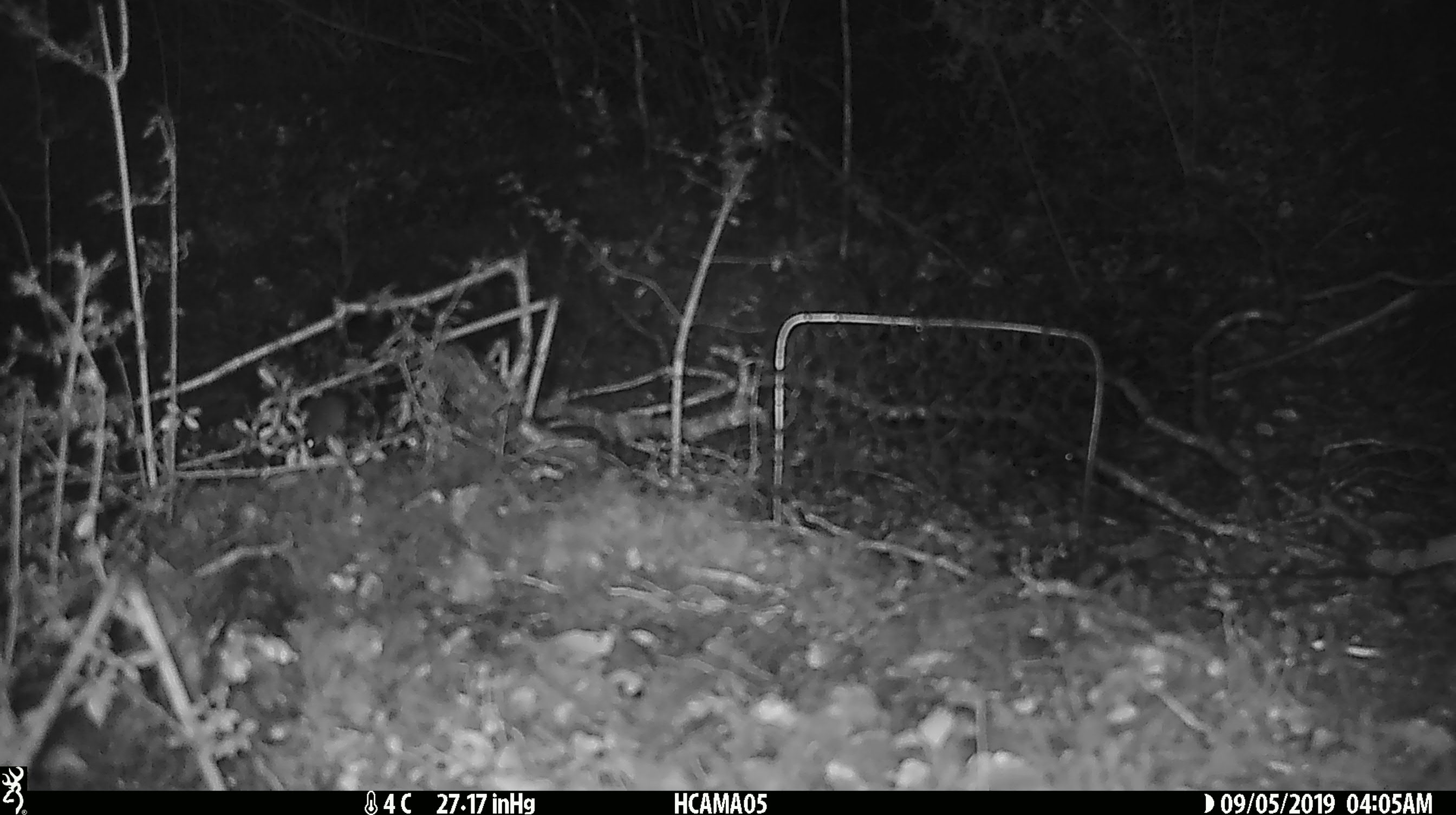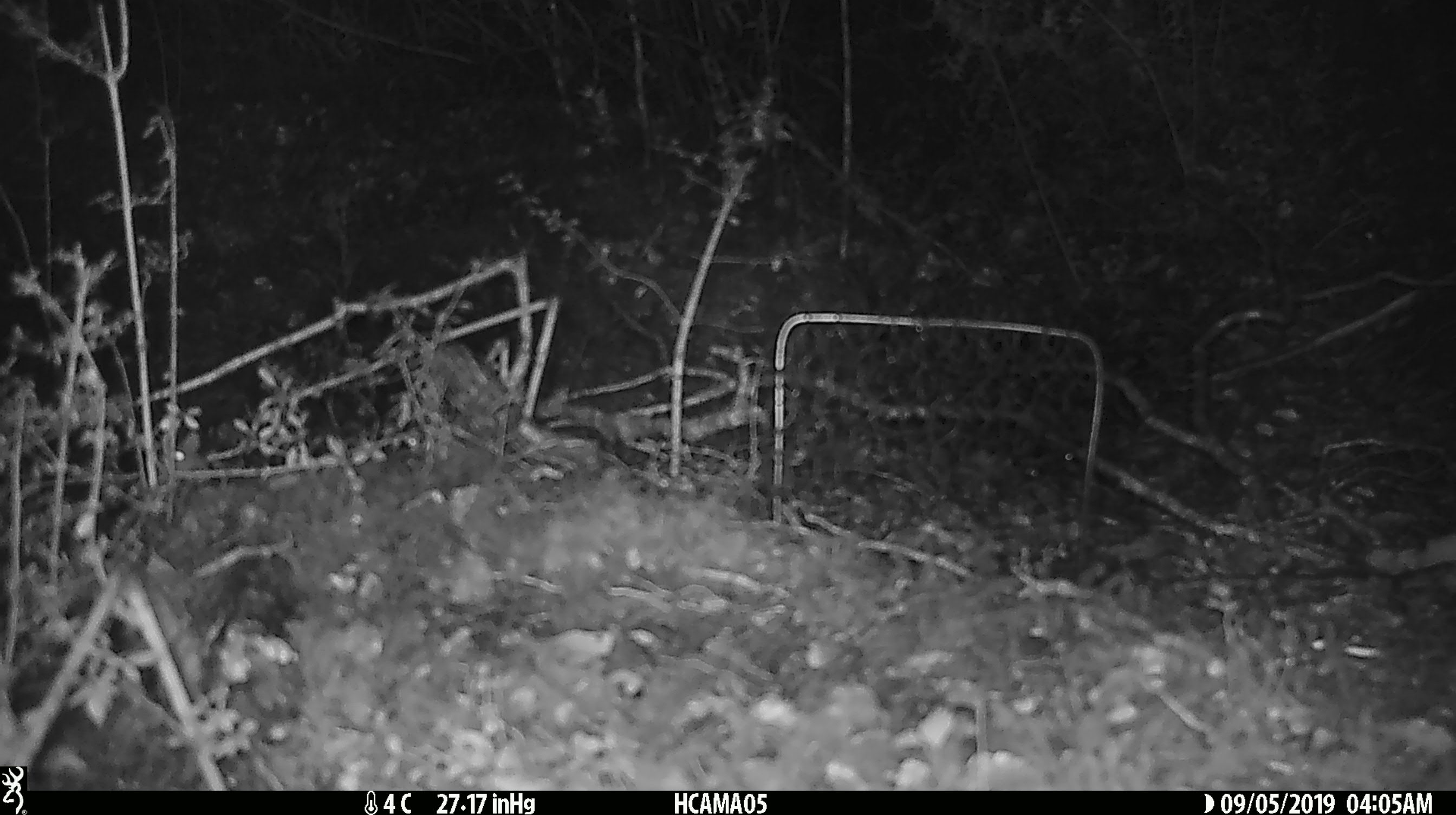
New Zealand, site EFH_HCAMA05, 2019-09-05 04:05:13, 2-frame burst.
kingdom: Animalia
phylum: Chordata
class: Mammalia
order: Rodentia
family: Muridae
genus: Mus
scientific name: Mus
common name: mouse